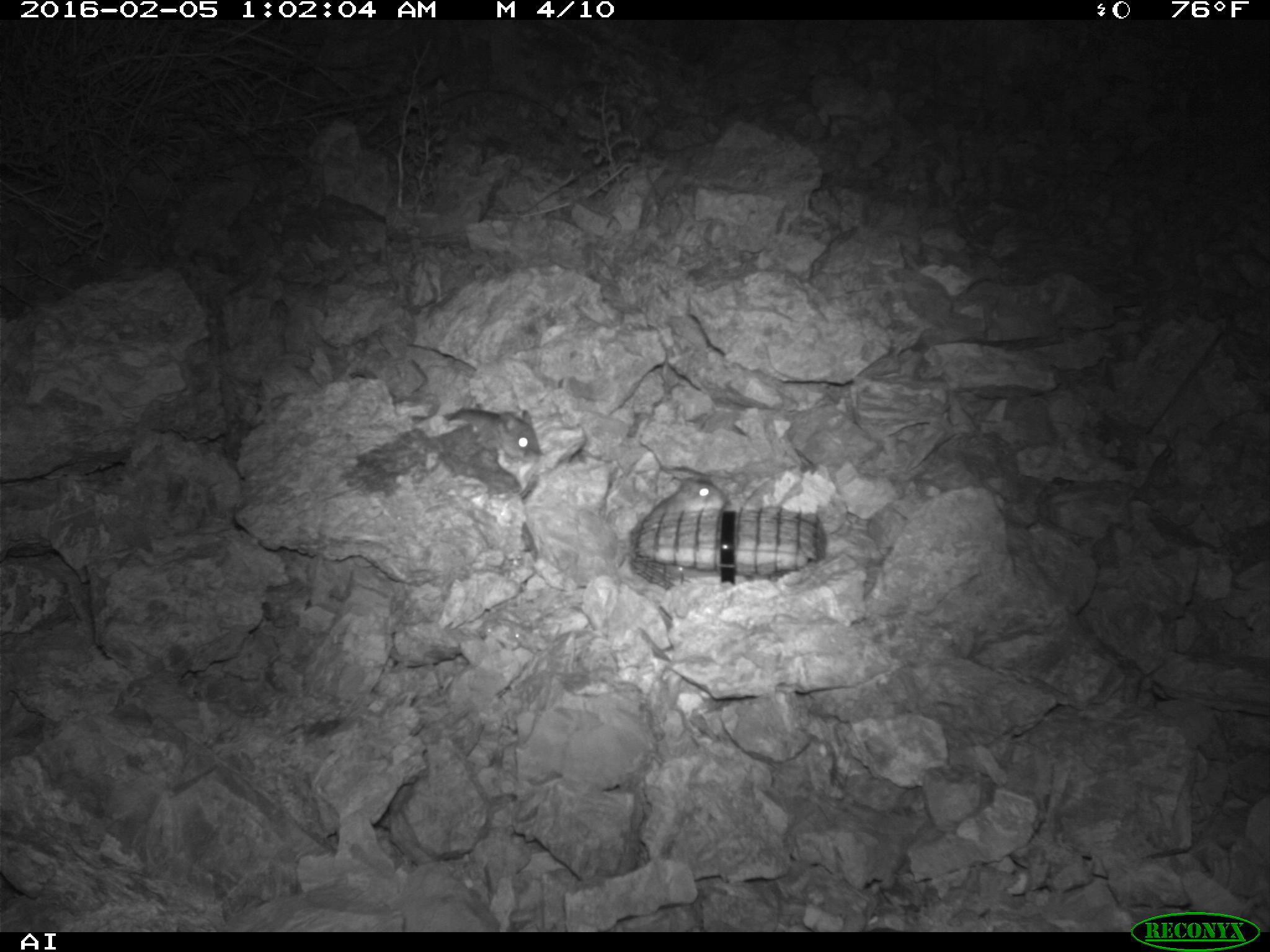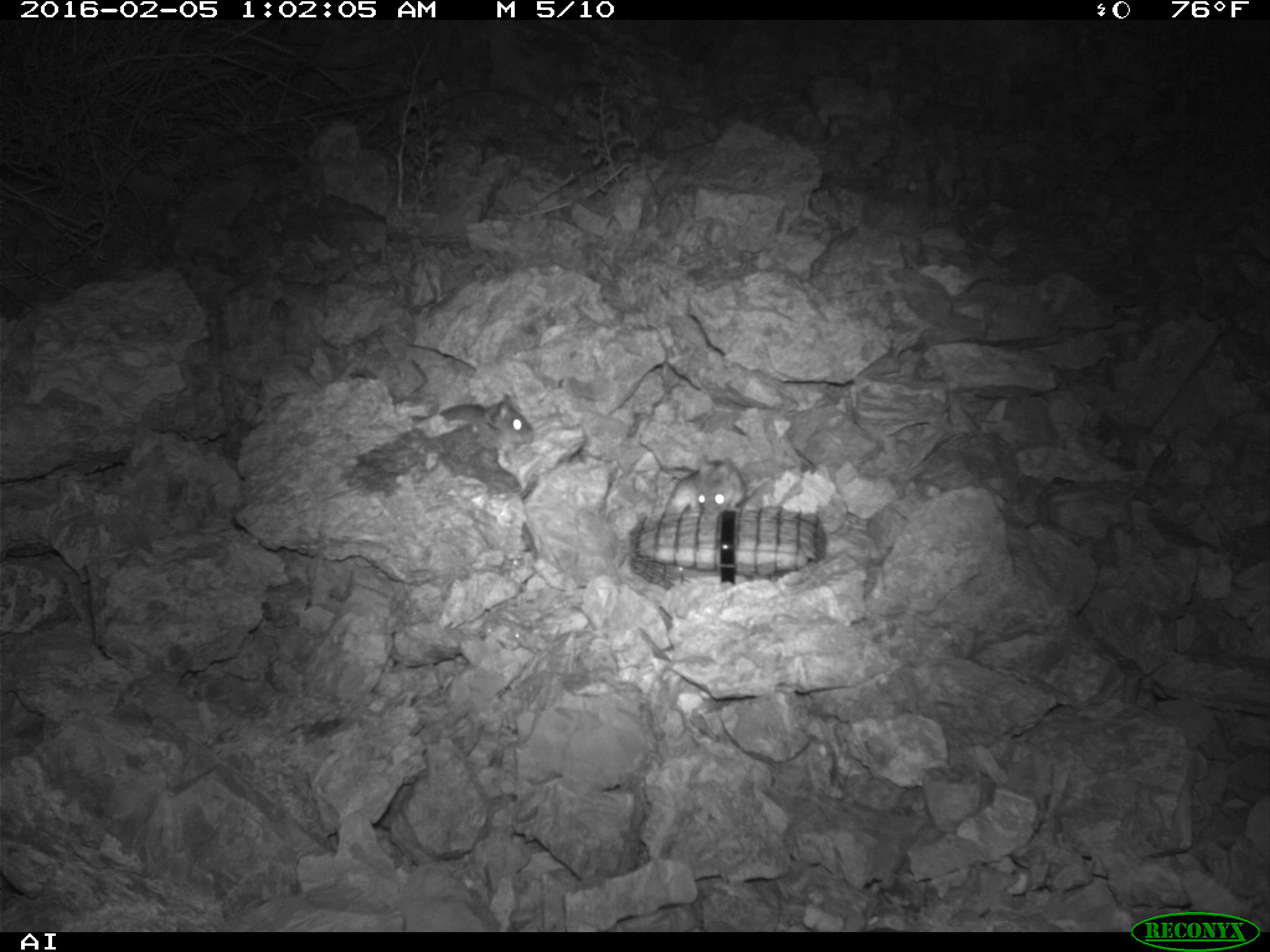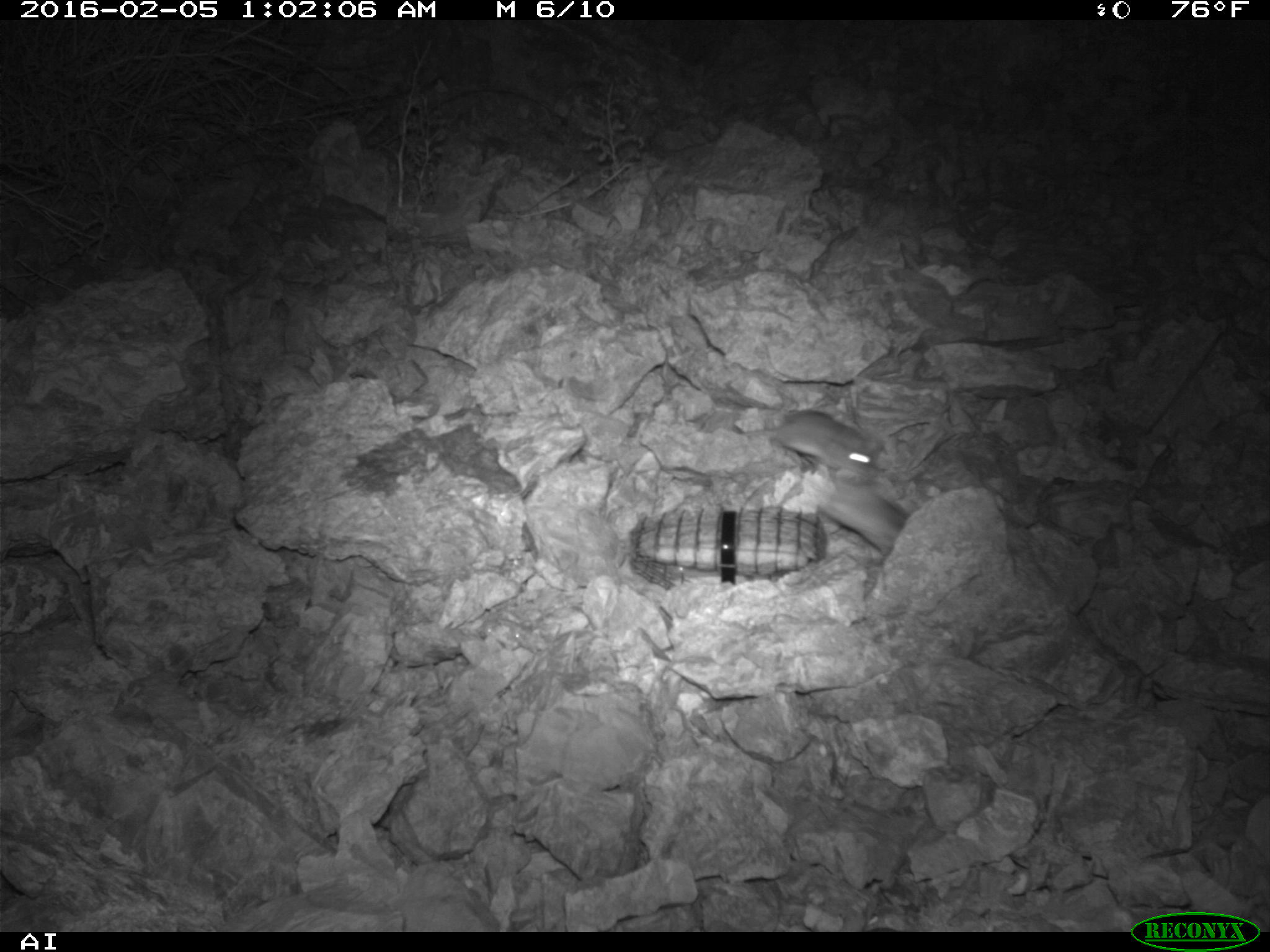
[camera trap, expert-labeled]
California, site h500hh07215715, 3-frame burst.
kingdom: Animalia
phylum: Chordata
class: Mammalia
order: Rodentia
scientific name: Rodentia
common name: rodent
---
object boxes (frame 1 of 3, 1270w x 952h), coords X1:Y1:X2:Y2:
rodent: 435:407:542:469; 640:468:730:518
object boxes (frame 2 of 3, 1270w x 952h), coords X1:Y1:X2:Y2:
rodent: 430:392:536:460; 659:463:752:512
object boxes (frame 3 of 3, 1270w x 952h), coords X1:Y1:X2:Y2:
rodent: 738:410:878:480; 810:485:907:555